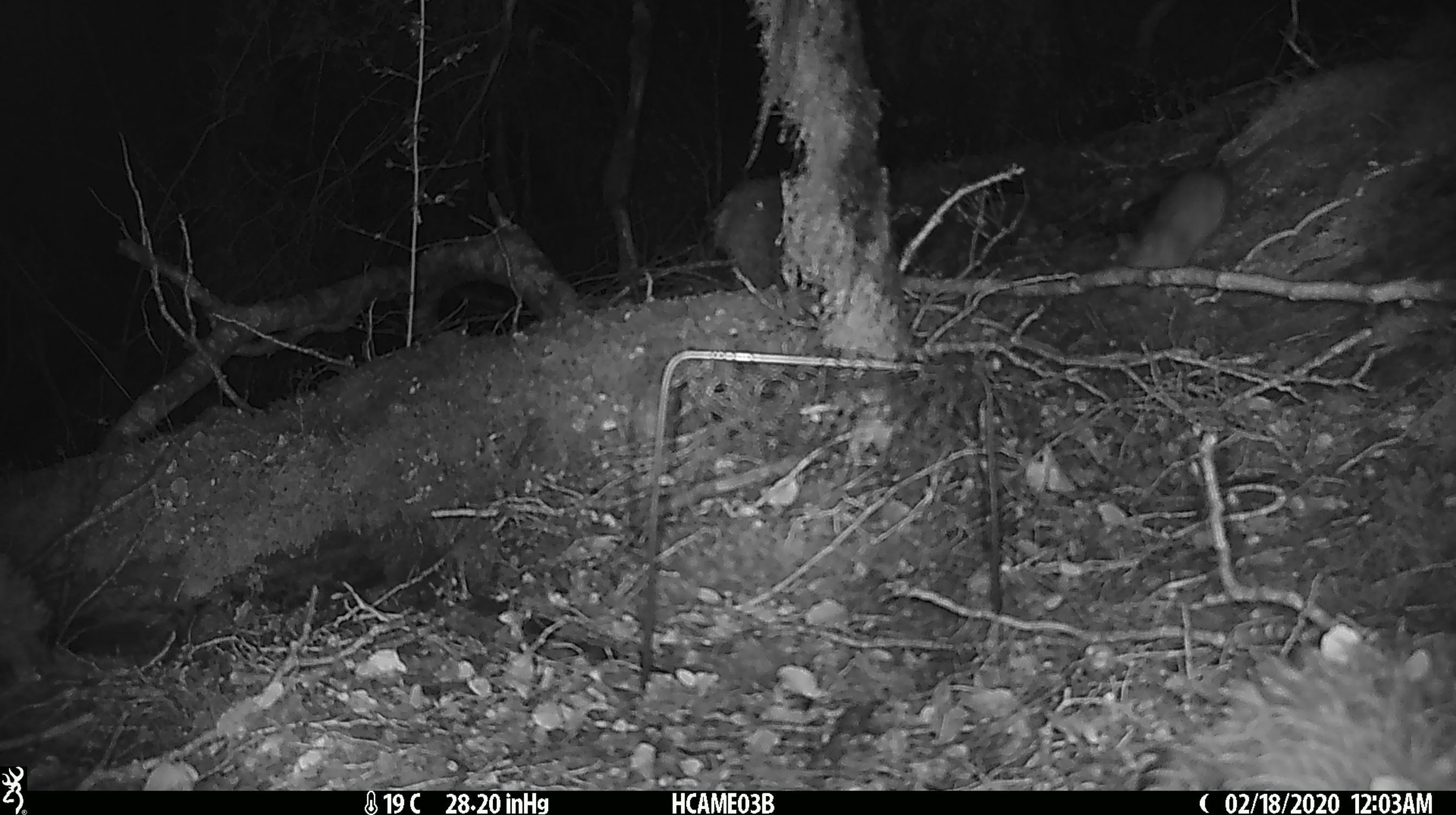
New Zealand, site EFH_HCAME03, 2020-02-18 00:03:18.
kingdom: Animalia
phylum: Chordata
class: Mammalia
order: Rodentia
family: Muridae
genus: Rattus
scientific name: Rattus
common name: rat